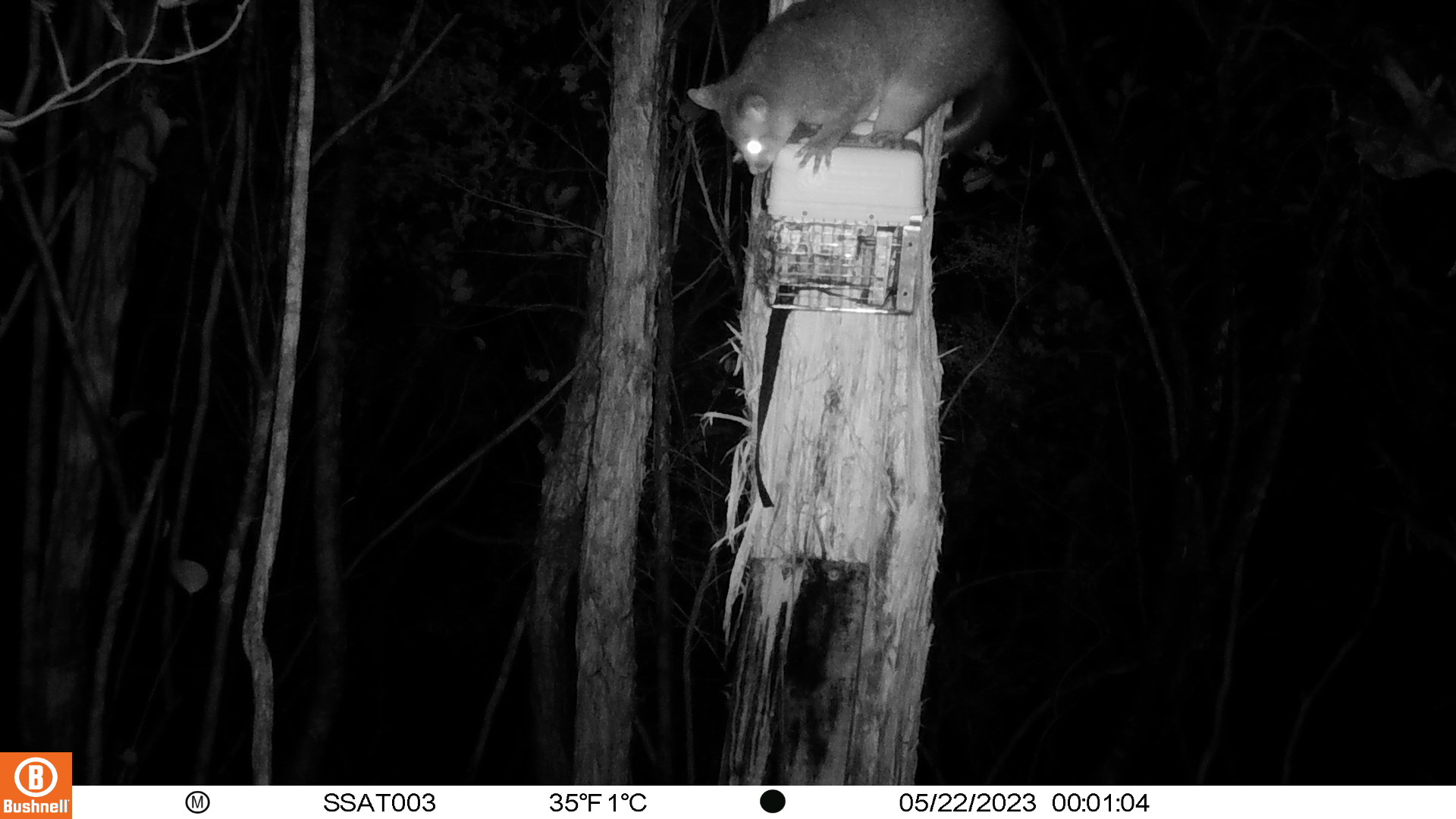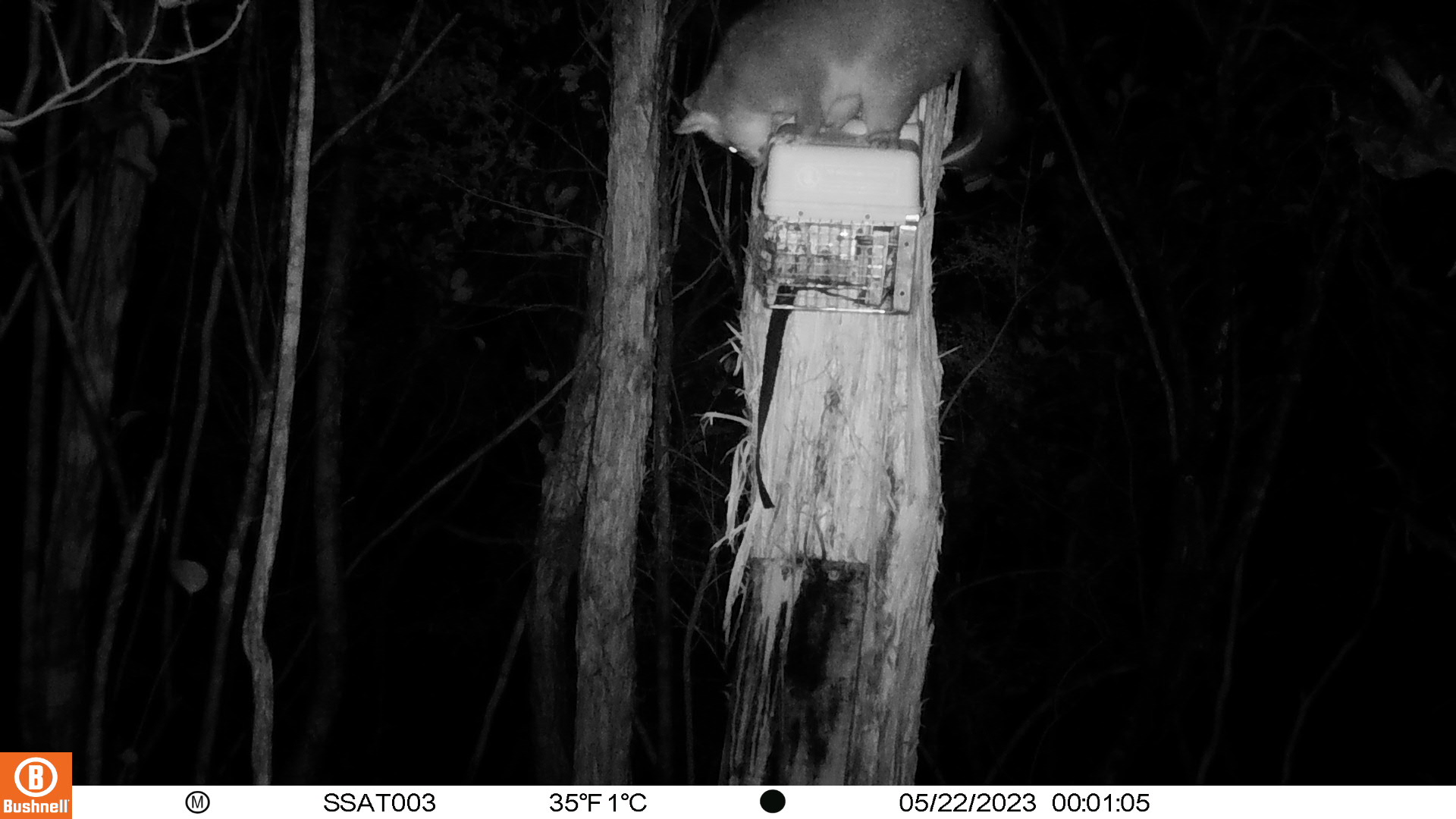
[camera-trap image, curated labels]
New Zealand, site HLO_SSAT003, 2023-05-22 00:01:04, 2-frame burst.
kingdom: Animalia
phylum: Chordata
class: Mammalia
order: Diprotodontia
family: Phalangeridae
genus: Trichosurus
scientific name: Trichosurus vulpecula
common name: common brushtail possum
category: possum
Possum (common brushtail possum) (Trichosurus vulpecula).